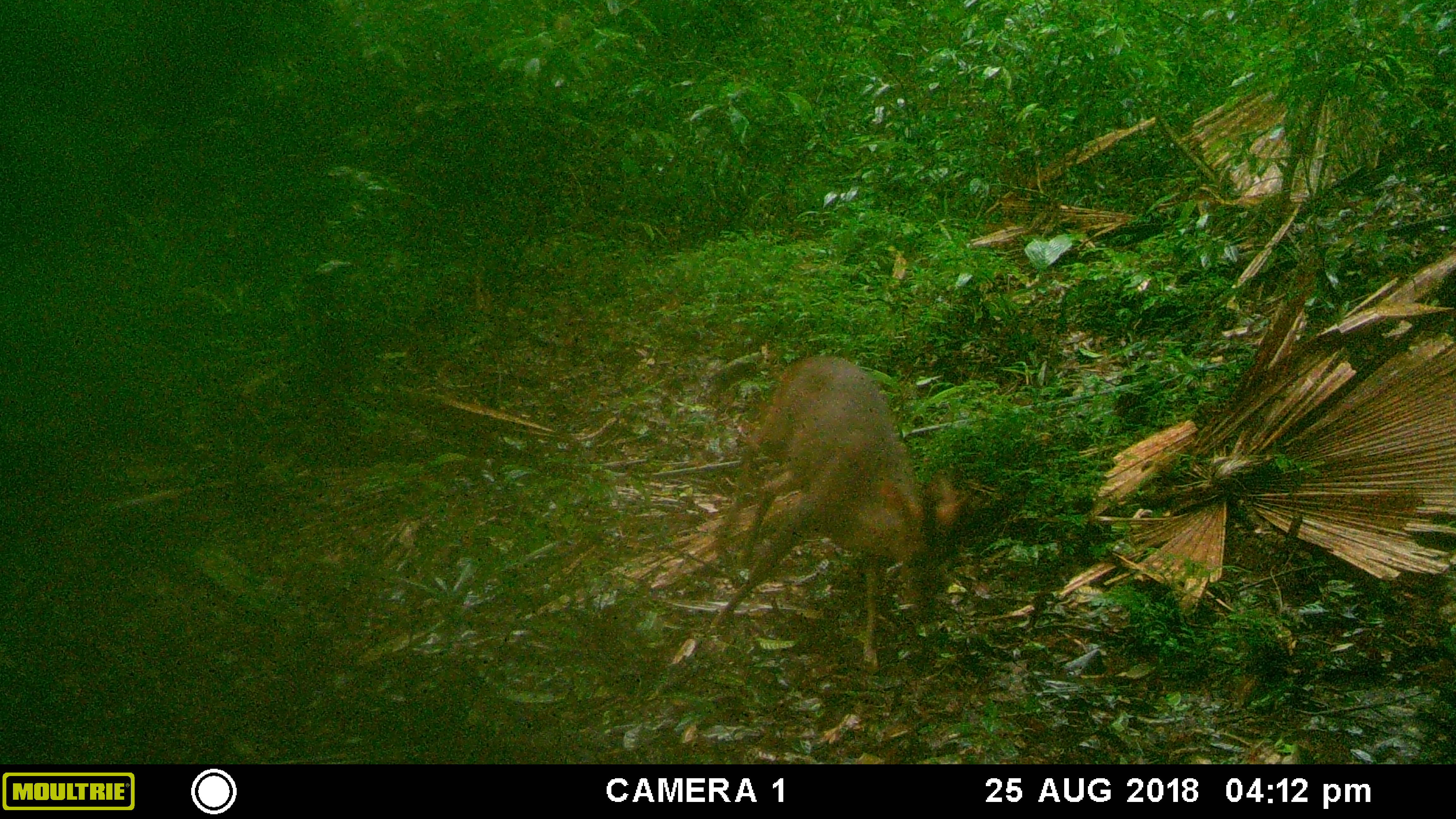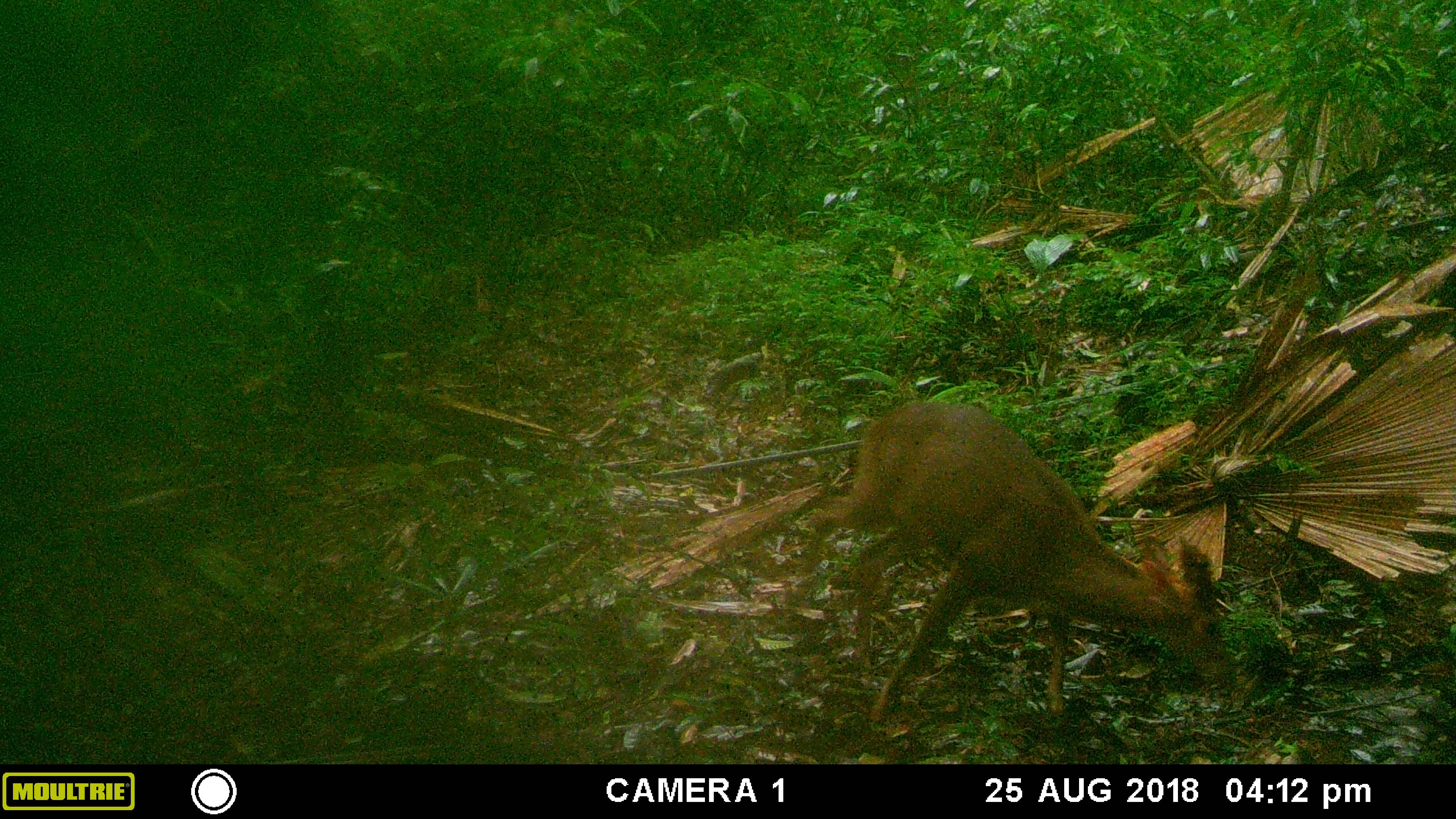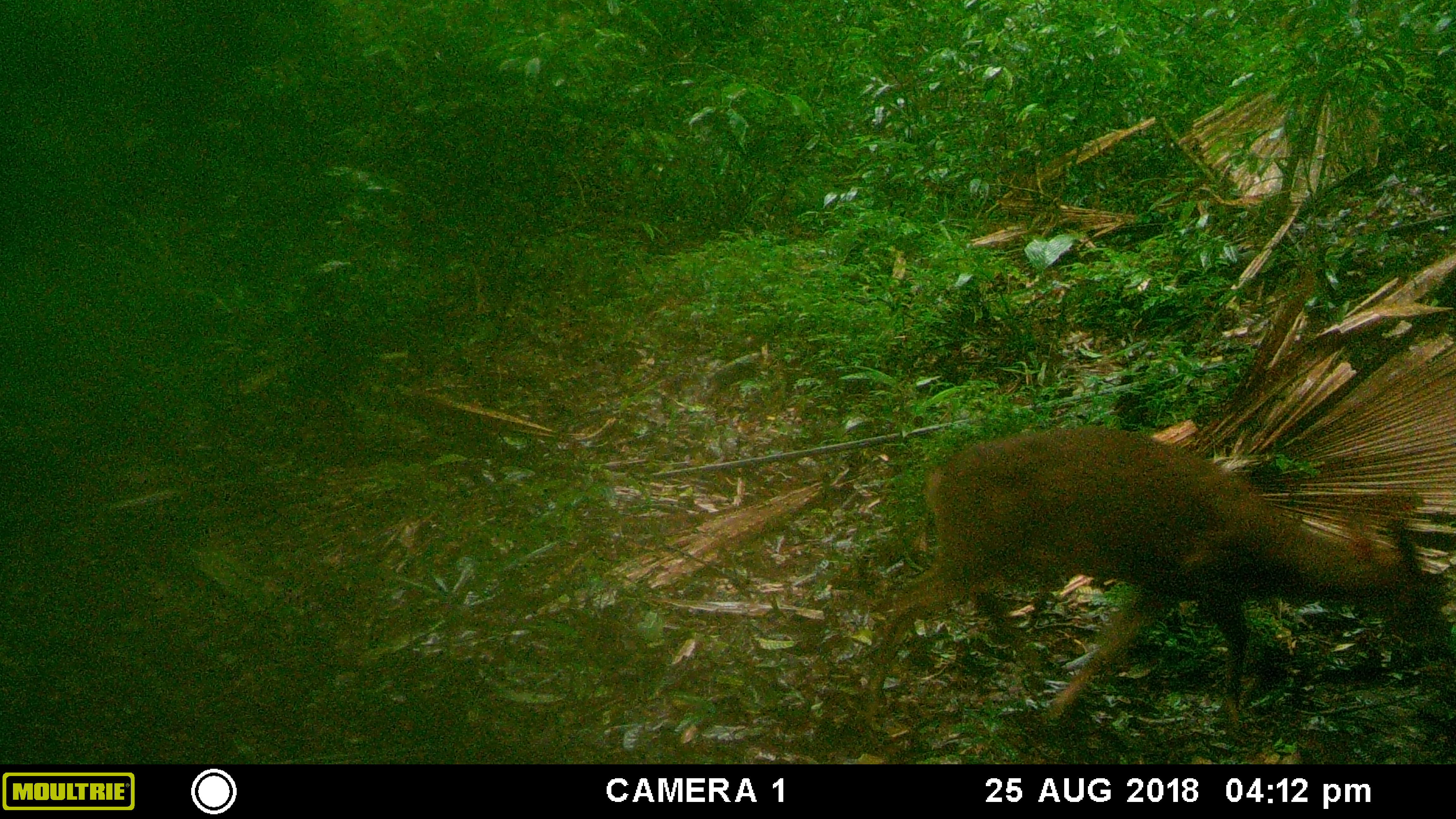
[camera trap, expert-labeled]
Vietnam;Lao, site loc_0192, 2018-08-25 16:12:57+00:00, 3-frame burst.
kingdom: Animalia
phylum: Chordata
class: Mammalia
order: Artiodactyla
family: Cervidae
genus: Muntiacus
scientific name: Muntiacus vuquangensis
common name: large-antlered muntjac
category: large antlered muntjac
Large antlered muntjac (large-antlered muntjac) (Muntiacus vuquangensis). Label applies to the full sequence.